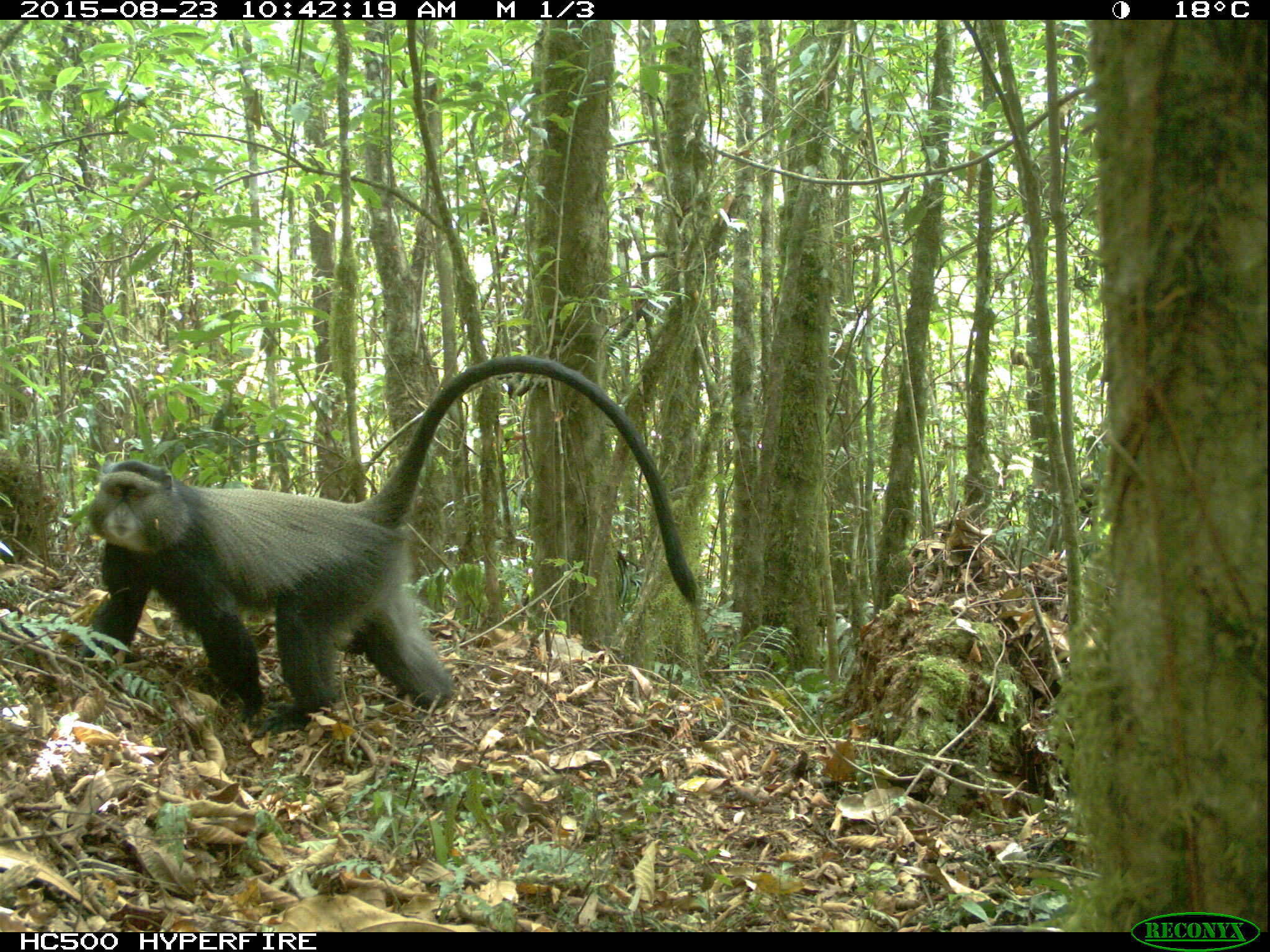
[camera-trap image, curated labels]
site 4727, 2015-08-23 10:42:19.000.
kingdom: Animalia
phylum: Chordata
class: Mammalia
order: Primates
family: Cercopithecidae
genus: Cercopithecus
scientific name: Cercopithecus mitis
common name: blue monkey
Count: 1.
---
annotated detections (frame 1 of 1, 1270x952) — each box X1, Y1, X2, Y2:
cercopithecus mitis: 71, 351, 711, 735